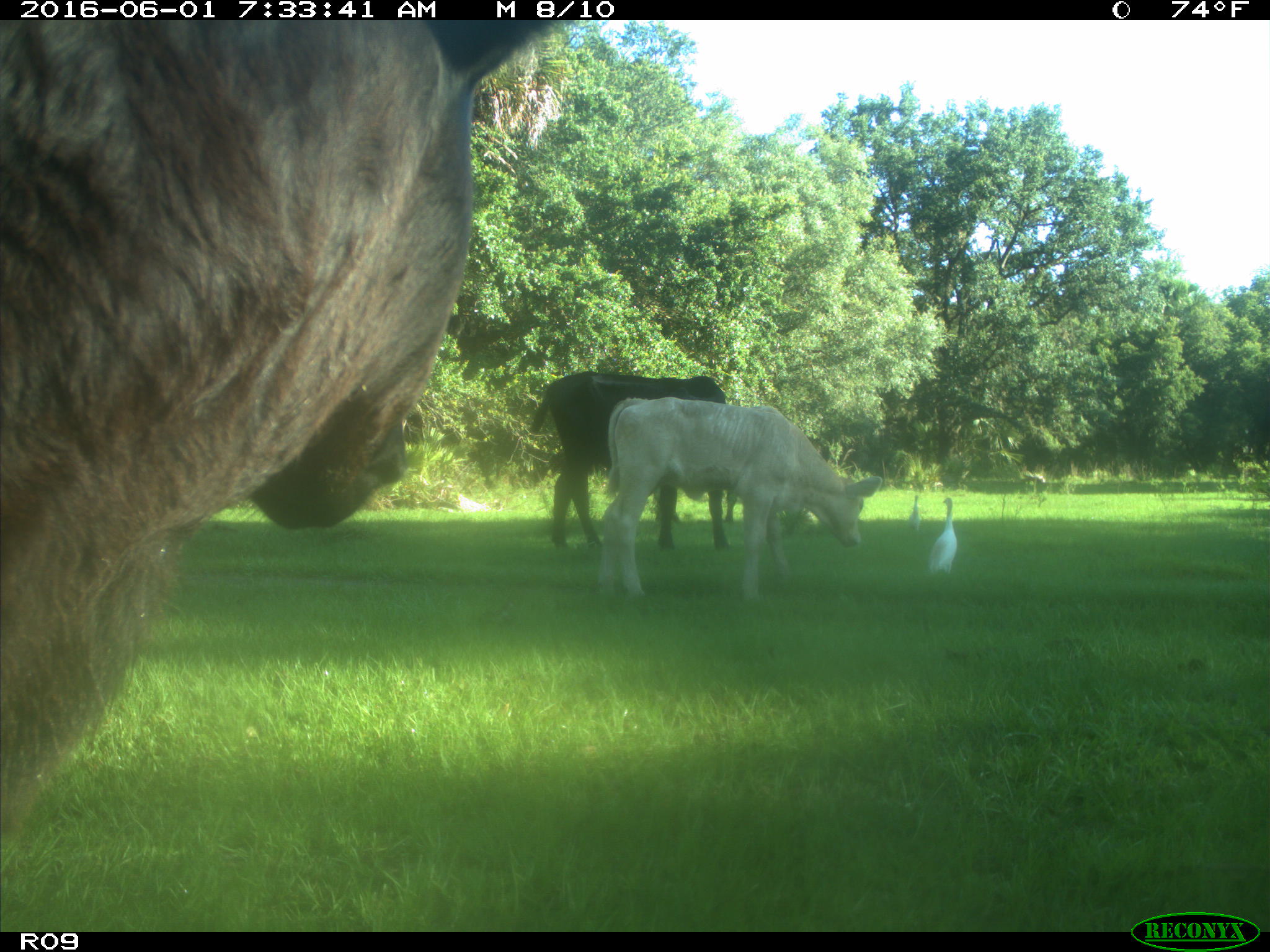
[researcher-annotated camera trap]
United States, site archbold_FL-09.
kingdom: Animalia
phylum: Chordata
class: Mammalia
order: Artiodactyla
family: Bovidae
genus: Bos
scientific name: Bos taurus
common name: domestic cow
Bos taurus (domestic cow).